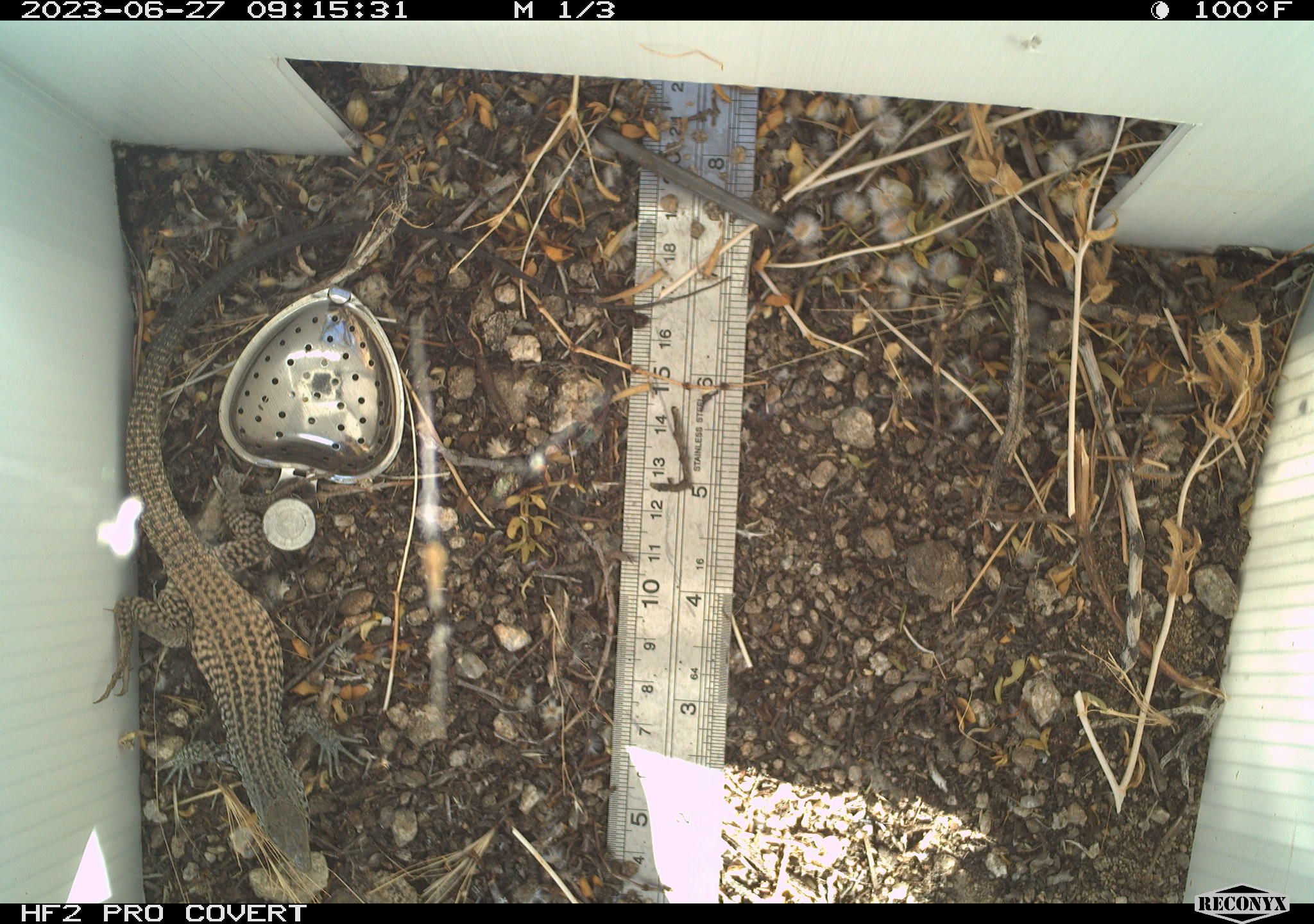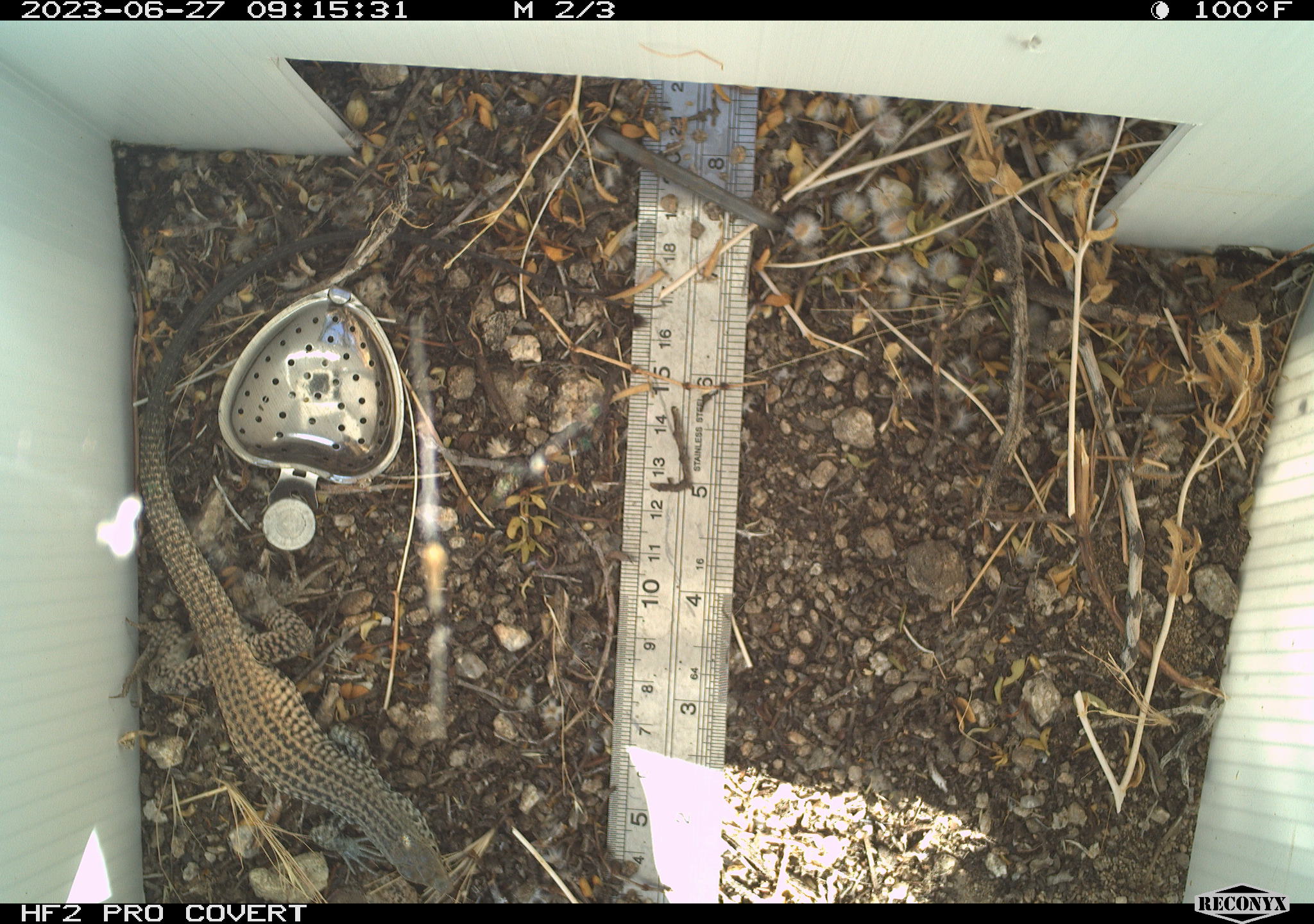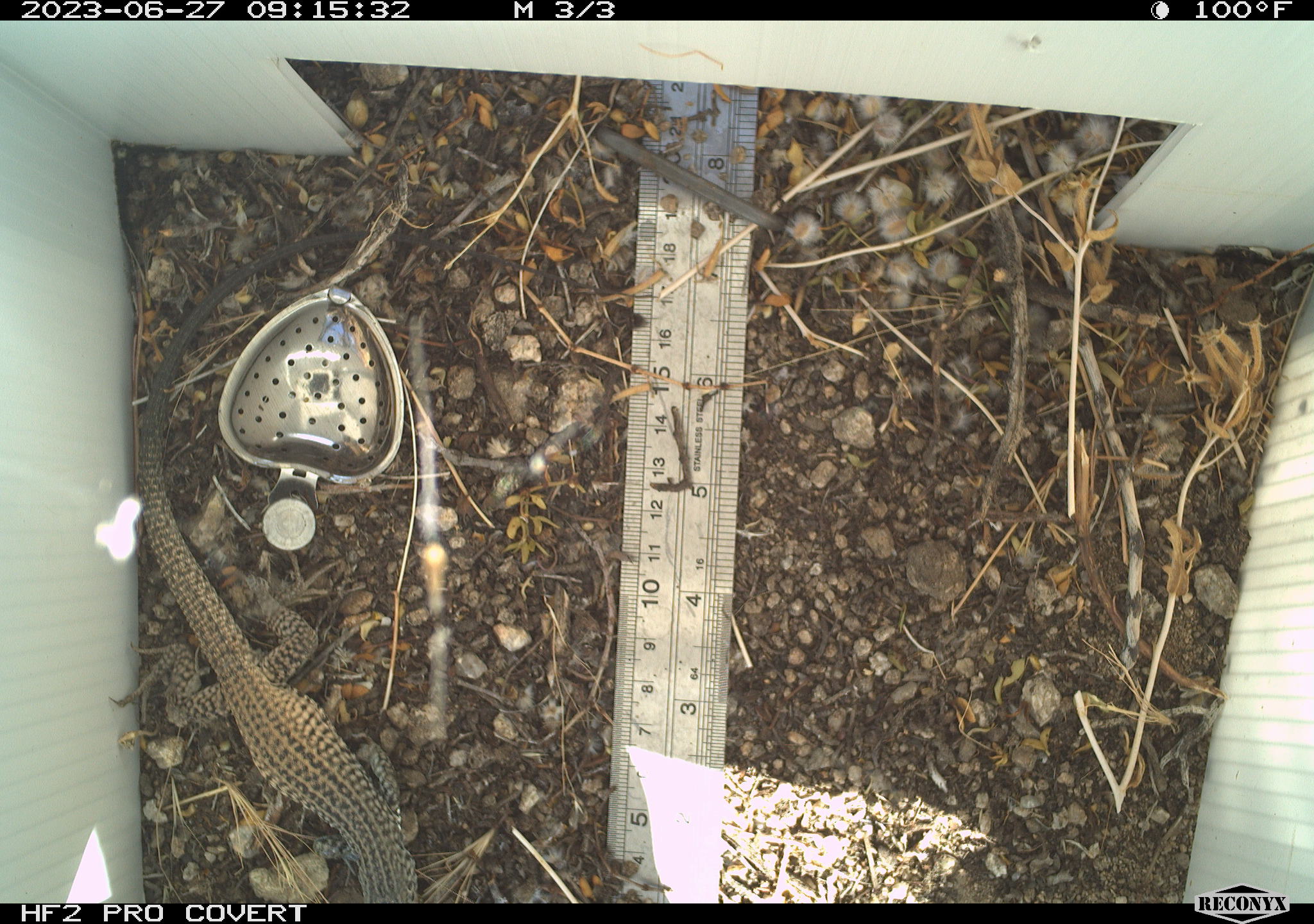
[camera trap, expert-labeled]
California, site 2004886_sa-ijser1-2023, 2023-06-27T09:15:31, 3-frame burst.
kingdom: Animalia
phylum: Chordata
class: Reptilia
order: Squamata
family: Teiidae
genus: Aspidoscelis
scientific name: Aspidoscelis tigris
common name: western whiptail